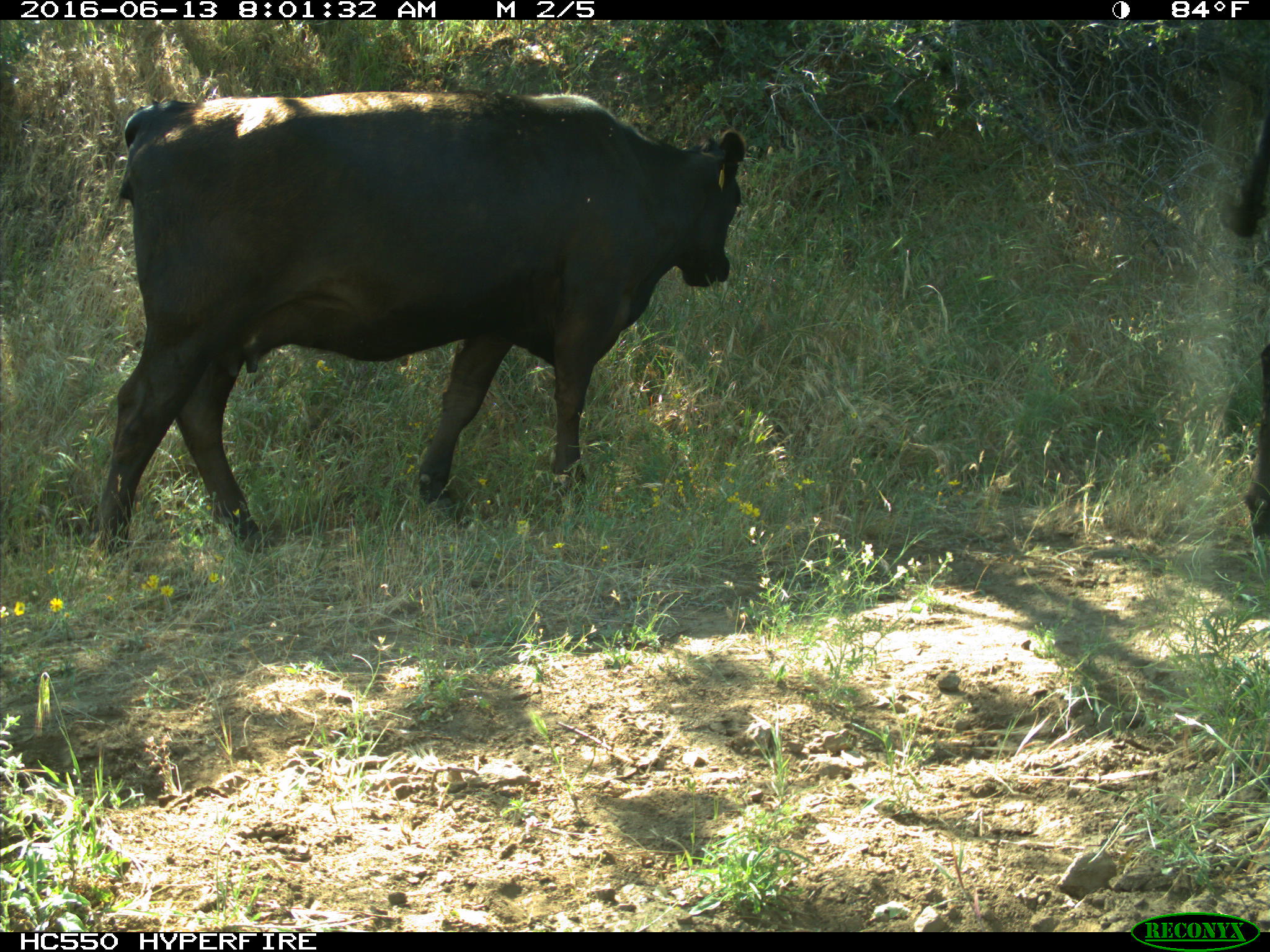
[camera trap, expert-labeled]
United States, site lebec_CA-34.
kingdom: Animalia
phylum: Chordata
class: Mammalia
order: Artiodactyla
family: Bovidae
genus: Bos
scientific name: Bos taurus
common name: domestic cow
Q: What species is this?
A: Bos taurus (domestic cow).